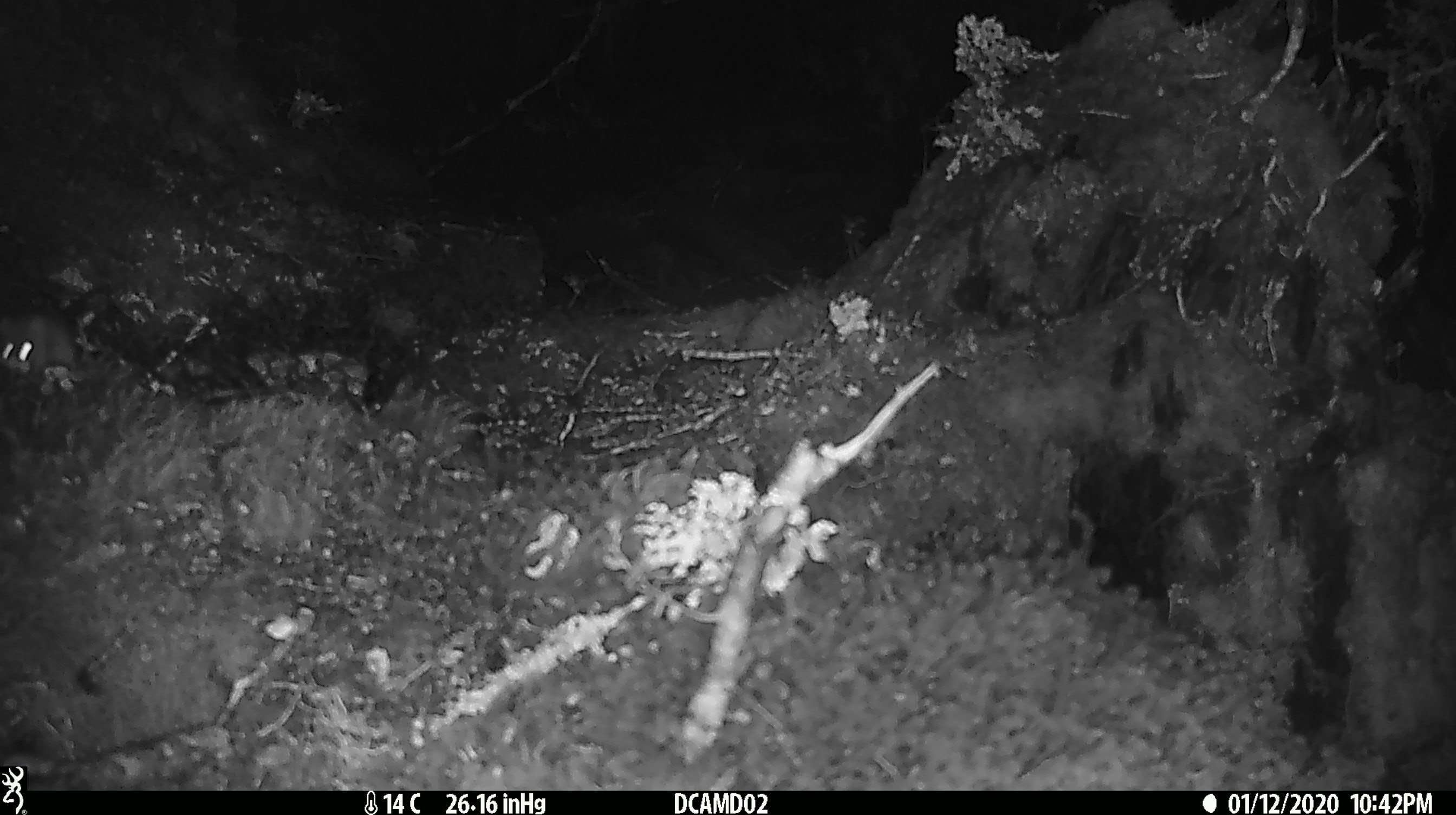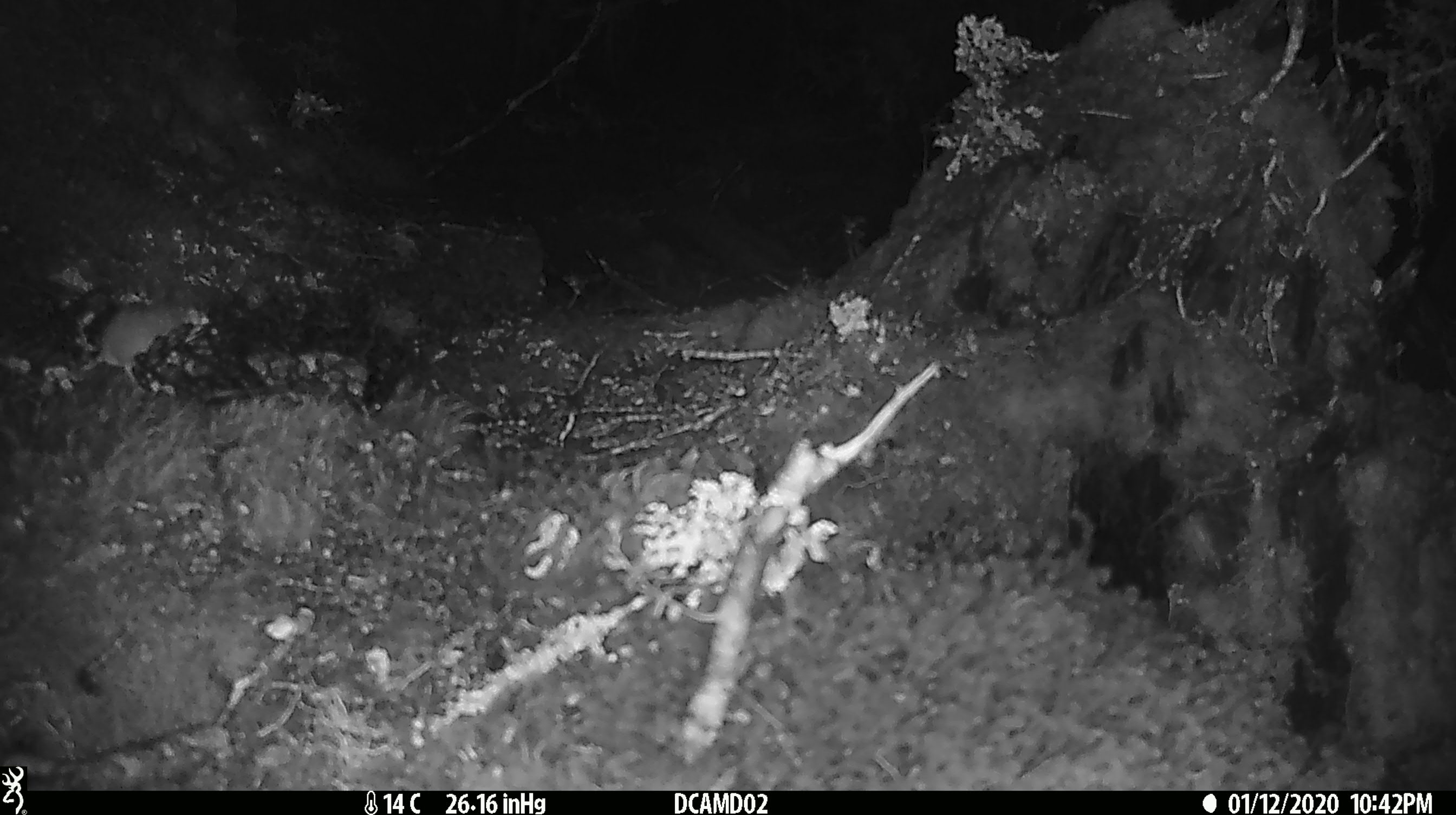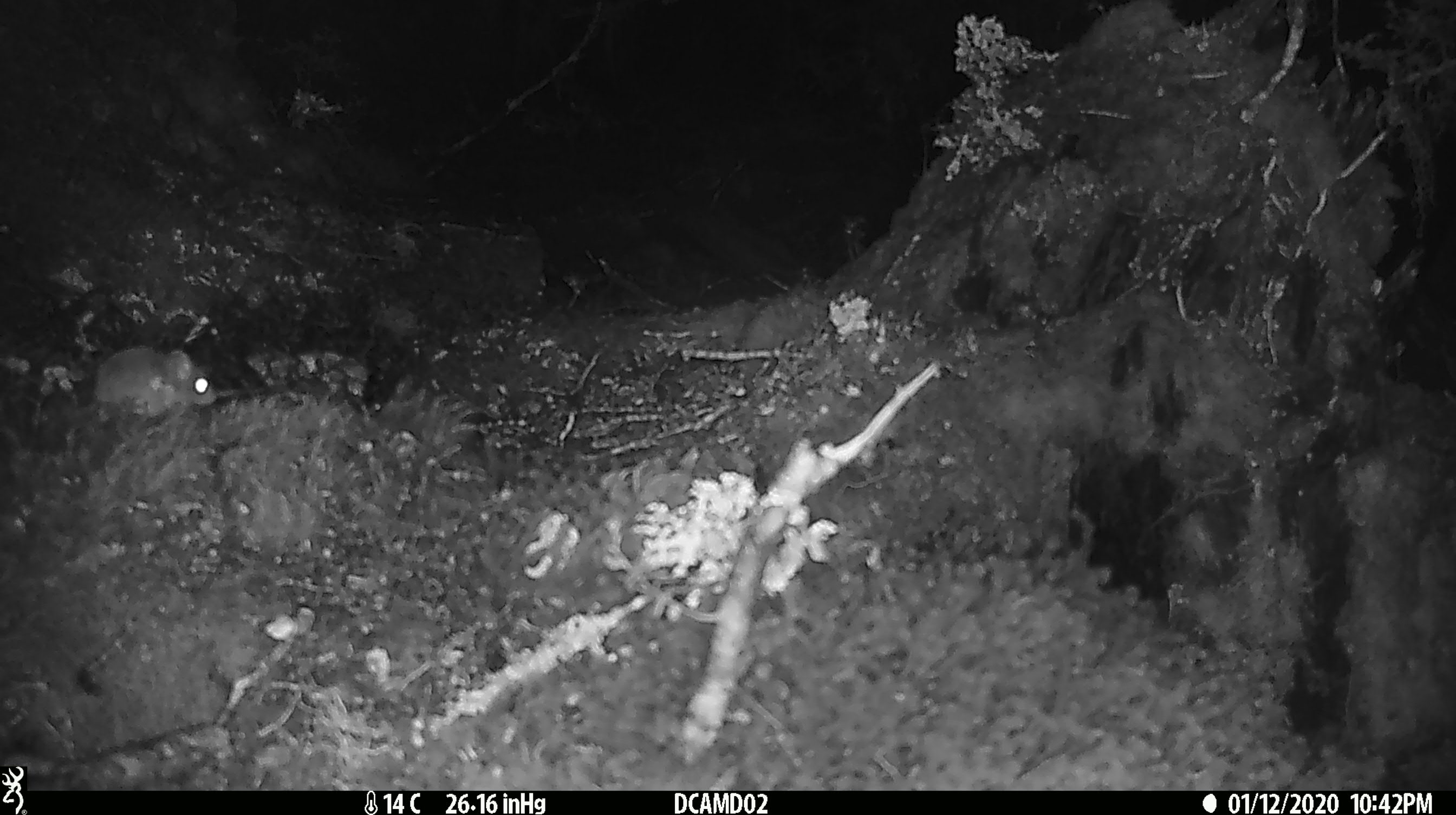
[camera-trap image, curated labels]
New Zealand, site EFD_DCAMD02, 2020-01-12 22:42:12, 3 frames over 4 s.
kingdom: Animalia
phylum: Chordata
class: Mammalia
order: Rodentia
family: Muridae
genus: Mus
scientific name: Mus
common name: mouse